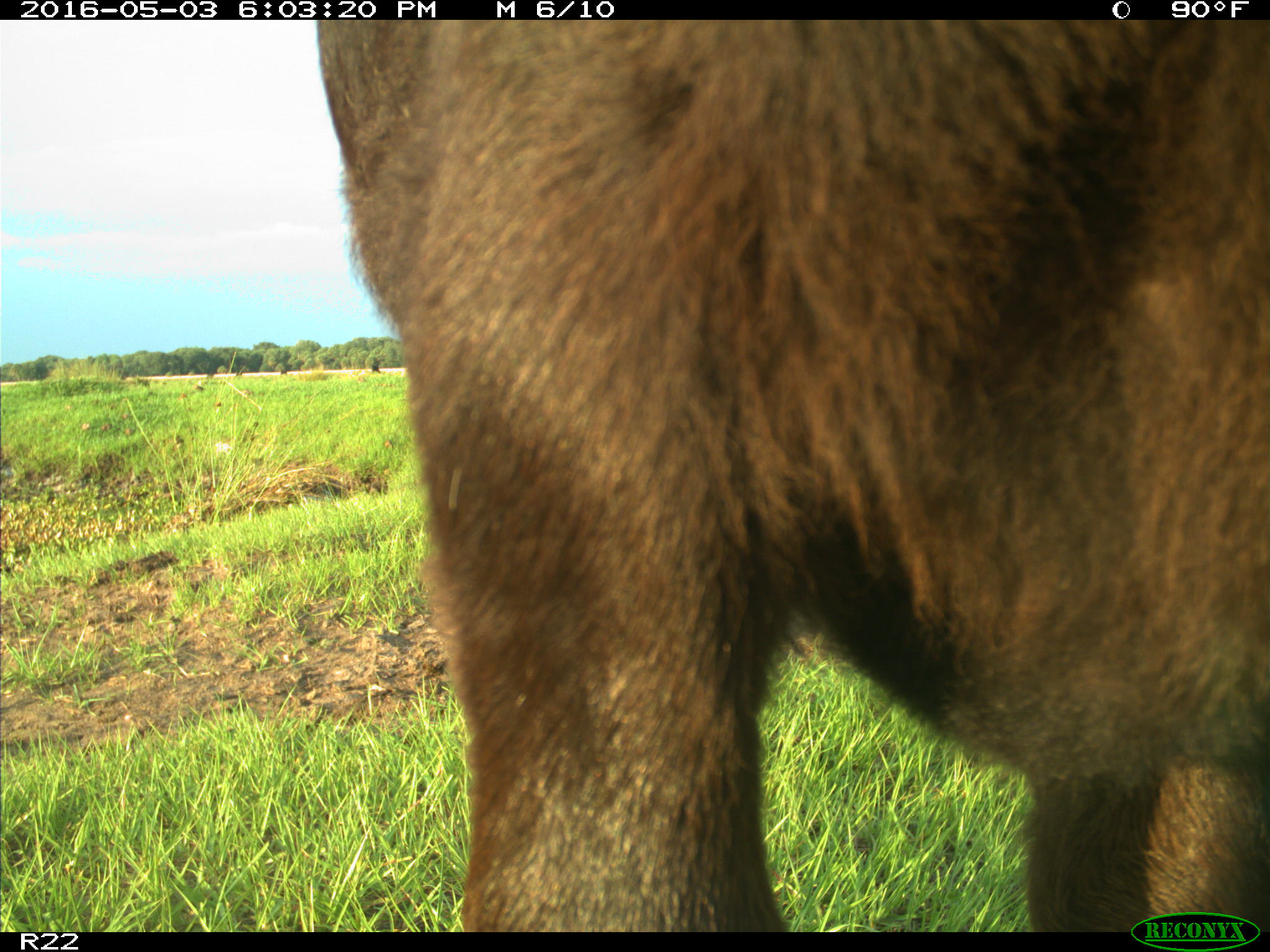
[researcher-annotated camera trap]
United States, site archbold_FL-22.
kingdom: Animalia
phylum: Chordata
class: Mammalia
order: Artiodactyla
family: Bovidae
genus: Bos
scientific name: Bos taurus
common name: domestic cow